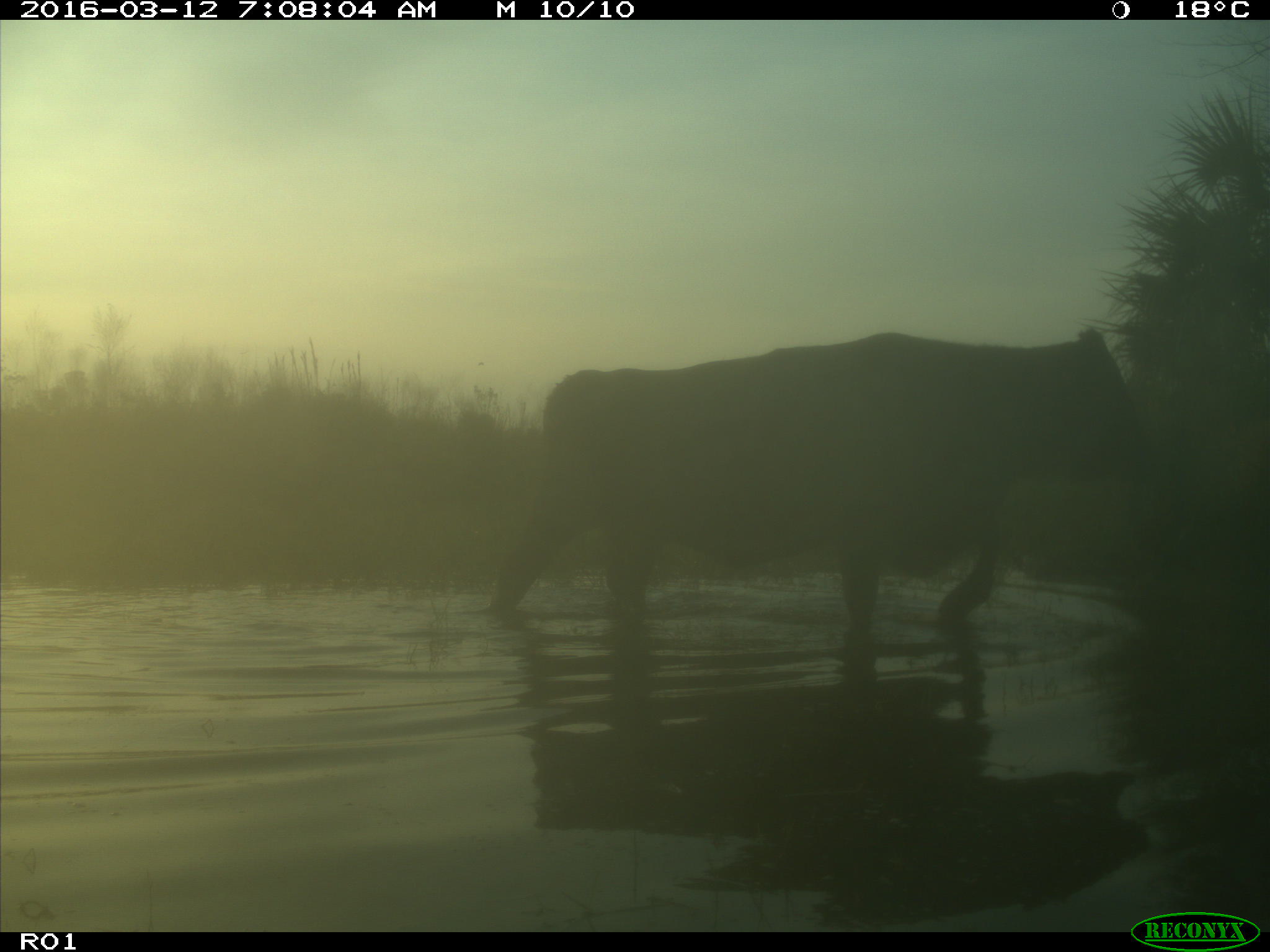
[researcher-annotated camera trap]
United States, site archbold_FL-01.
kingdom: Animalia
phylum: Chordata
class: Mammalia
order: Artiodactyla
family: Bovidae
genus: Bos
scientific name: Bos taurus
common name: domestic cow